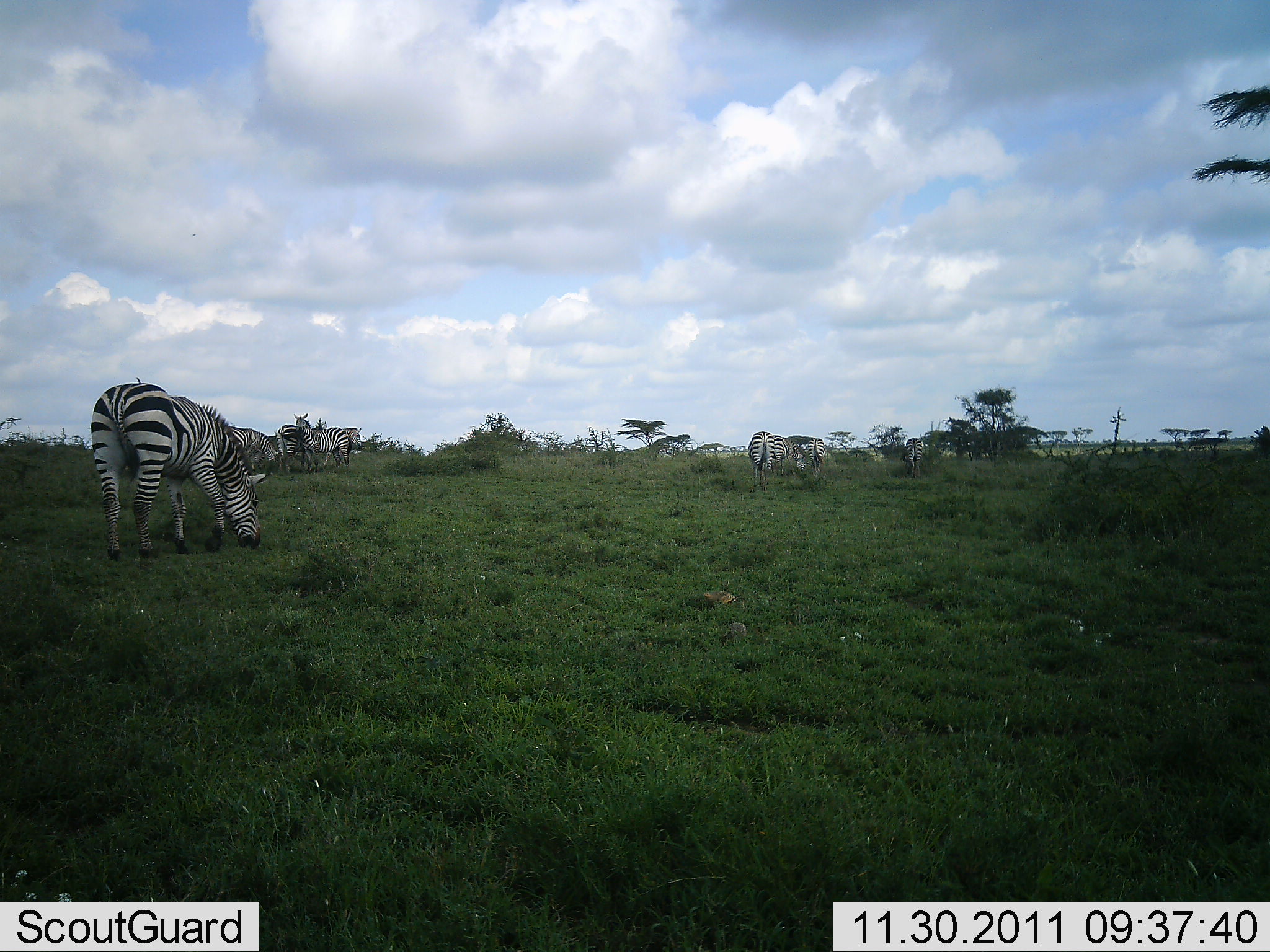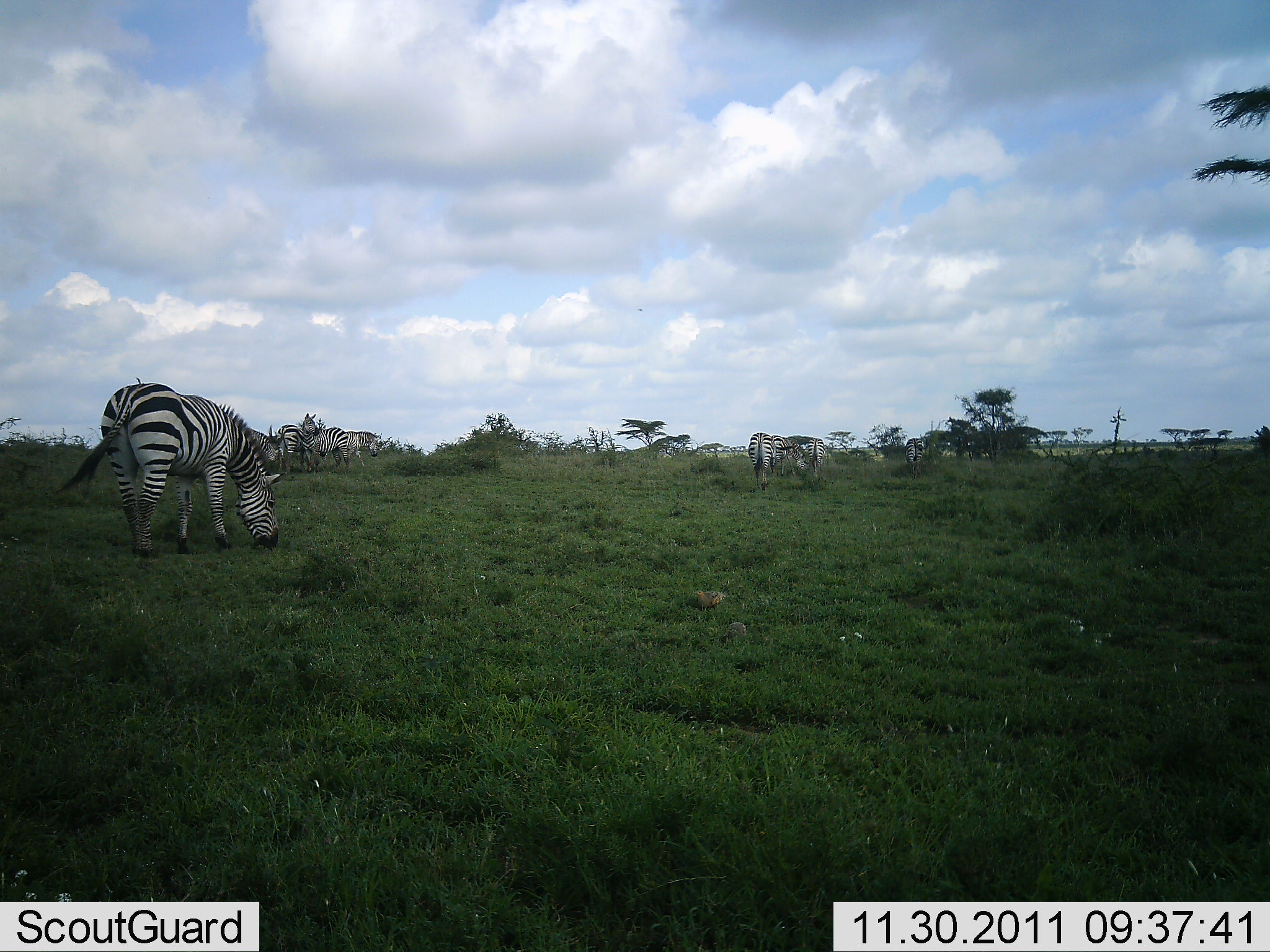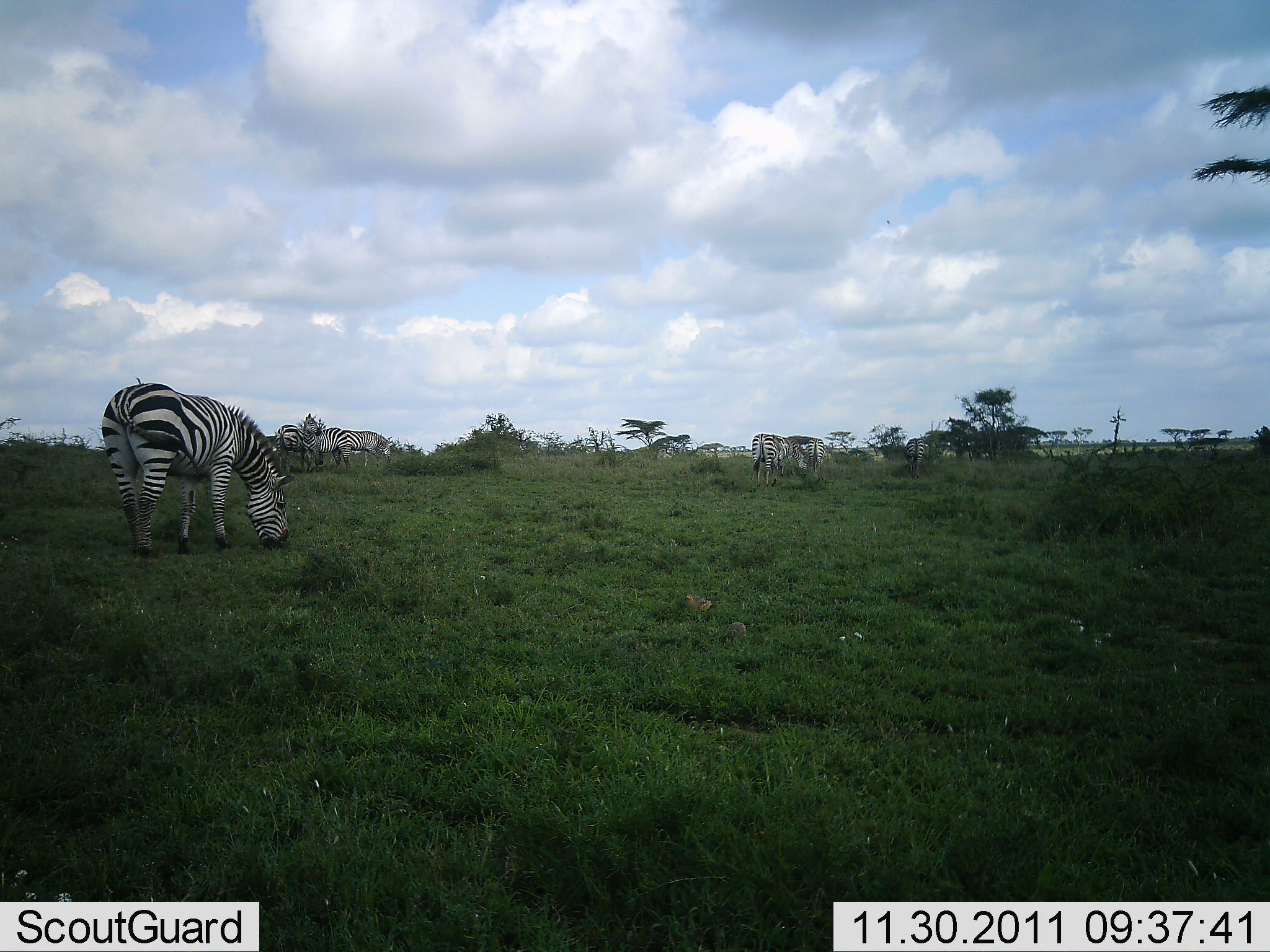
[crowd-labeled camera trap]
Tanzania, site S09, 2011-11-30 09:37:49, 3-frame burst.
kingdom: Animalia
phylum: Chordata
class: Mammalia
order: Perissodactyla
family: Equidae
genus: Equus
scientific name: Equus quagga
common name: plains zebra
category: zebra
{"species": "zebra (plains zebra) (Equus quagga)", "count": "7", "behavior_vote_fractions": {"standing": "36%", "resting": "0%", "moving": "14%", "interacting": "7%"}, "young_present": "0%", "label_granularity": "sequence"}